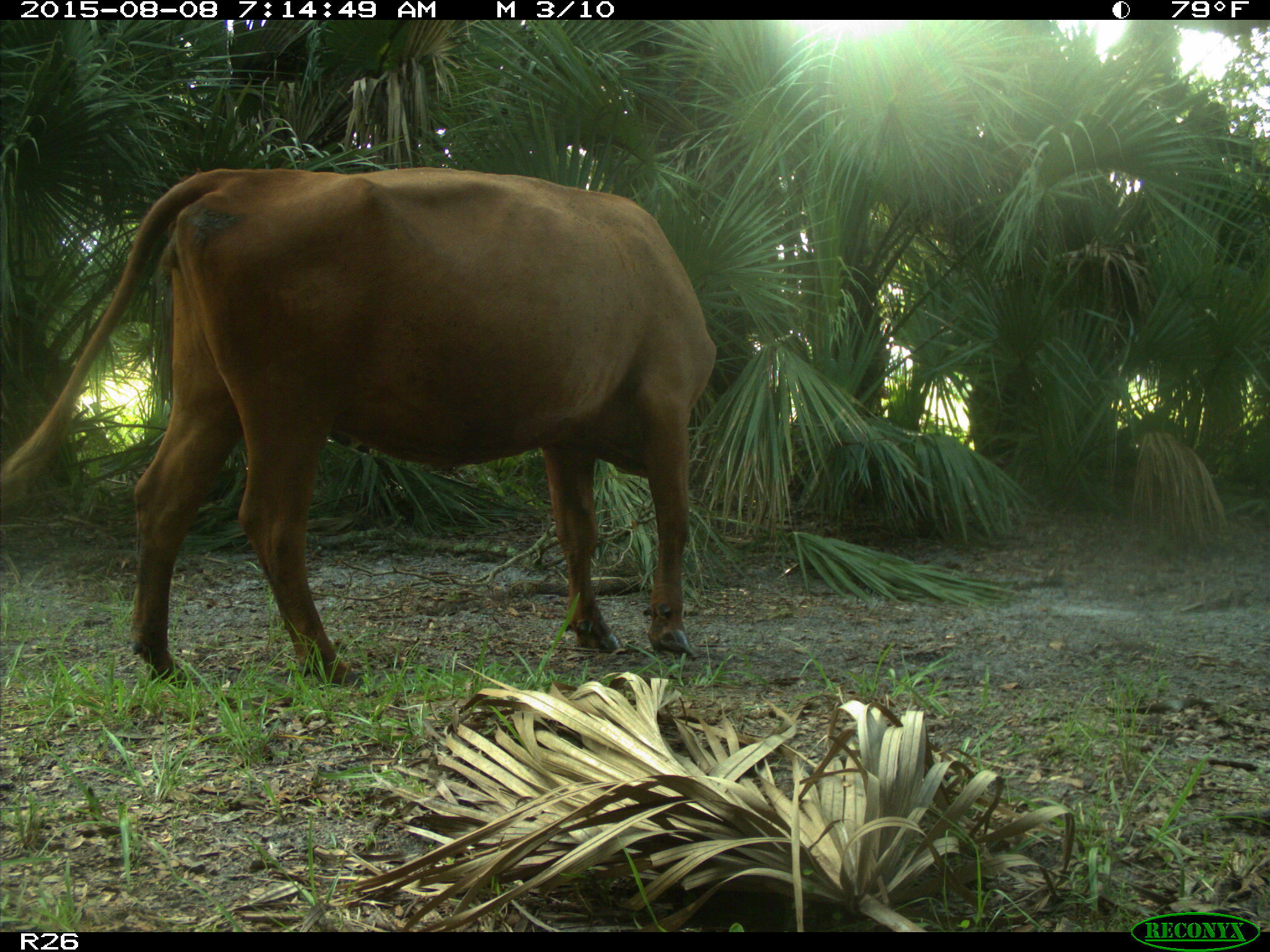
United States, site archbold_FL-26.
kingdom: Animalia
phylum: Chordata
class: Mammalia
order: Artiodactyla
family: Bovidae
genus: Bos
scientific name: Bos taurus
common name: domestic cow